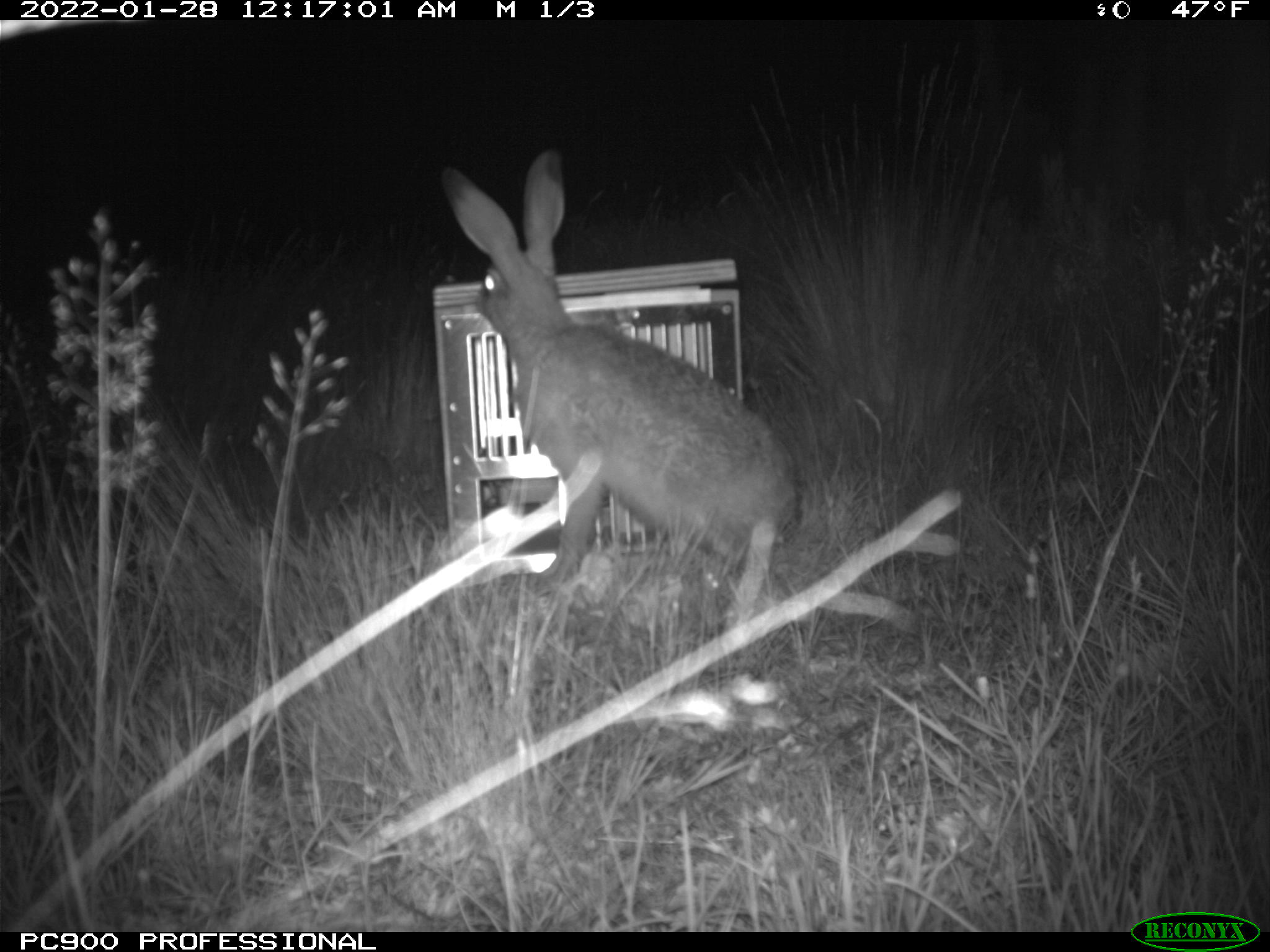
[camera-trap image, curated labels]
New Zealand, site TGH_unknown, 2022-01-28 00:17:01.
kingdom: Animalia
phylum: Chordata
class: Mammalia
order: Lagomorpha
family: Leporidae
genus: Lepus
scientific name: Lepus europaeus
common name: brown hare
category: hare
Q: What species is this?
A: Hare (brown hare) (Lepus europaeus).